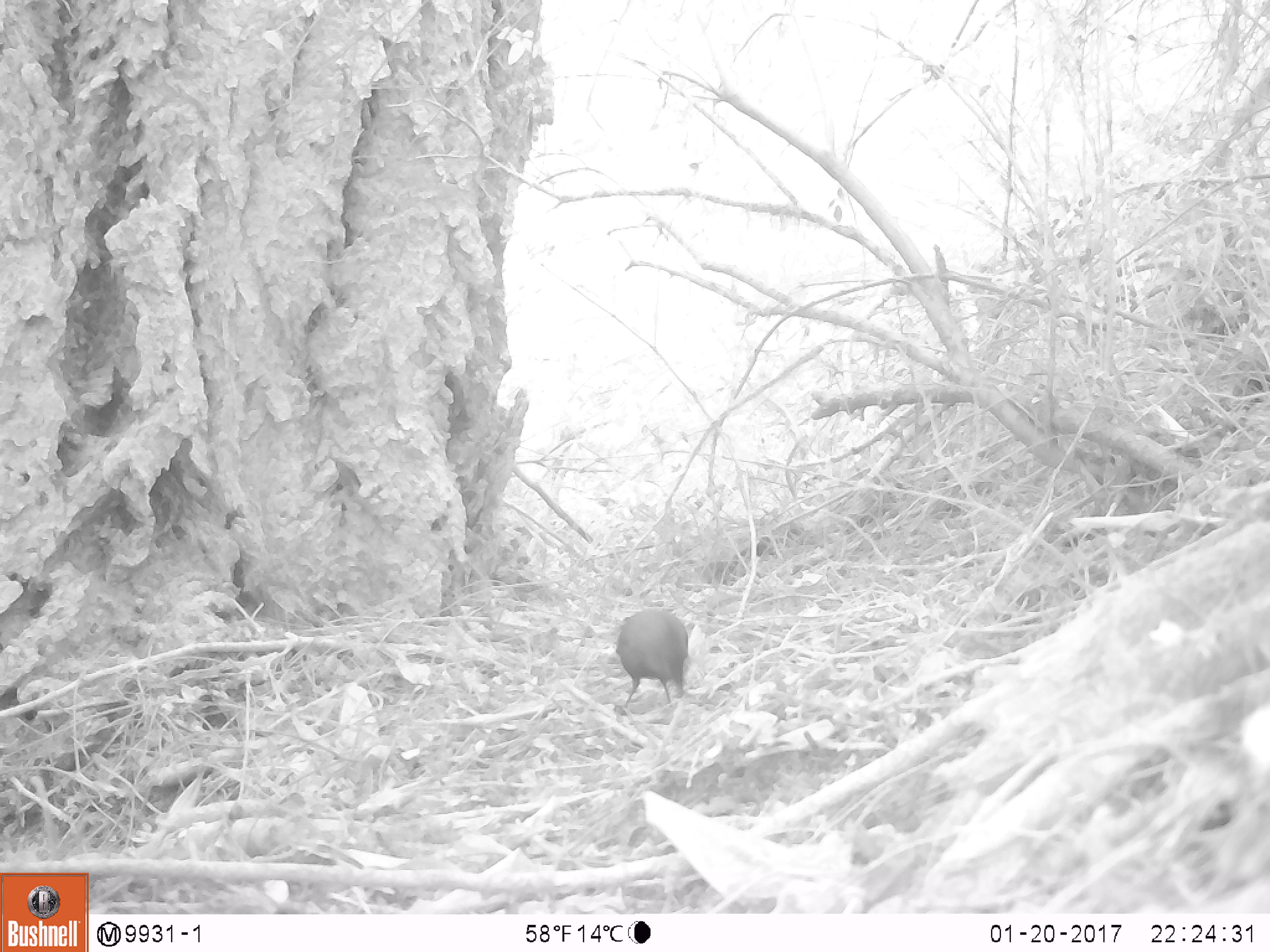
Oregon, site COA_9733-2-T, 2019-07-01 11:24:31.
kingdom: Animalia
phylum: Chordata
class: Aves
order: Passeriformes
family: Corvidae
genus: Cyanocitta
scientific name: Cyanocitta stelleri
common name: steller's jay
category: stellers jay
Stellers jay (steller's jay) (Cyanocitta stelleri).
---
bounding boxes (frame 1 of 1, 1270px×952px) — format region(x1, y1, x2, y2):
stellers jay: region(611, 600, 699, 703)